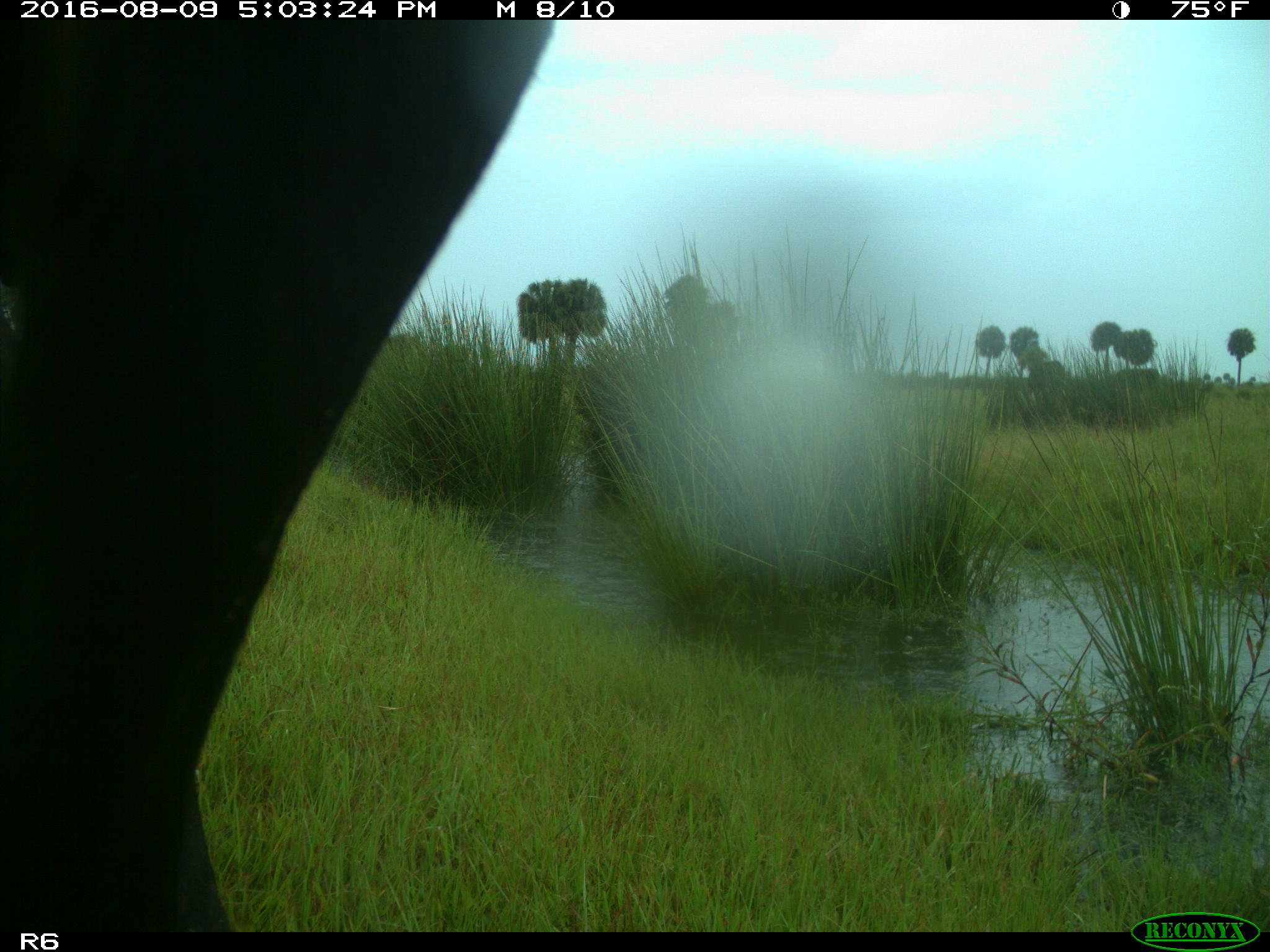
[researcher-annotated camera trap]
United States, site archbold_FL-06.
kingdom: Animalia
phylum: Chordata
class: Mammalia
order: Artiodactyla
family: Bovidae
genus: Bos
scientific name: Bos taurus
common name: domestic cow